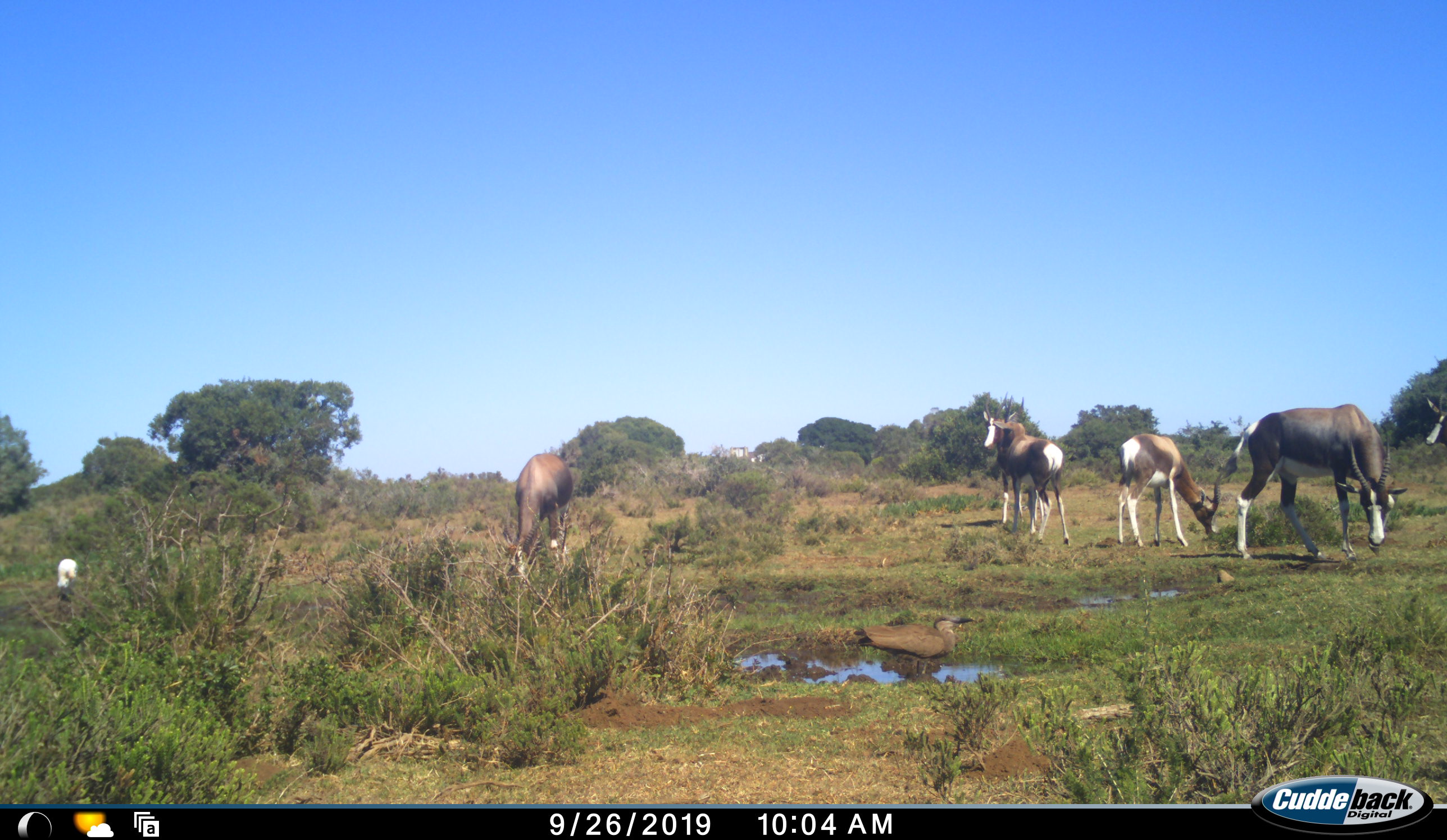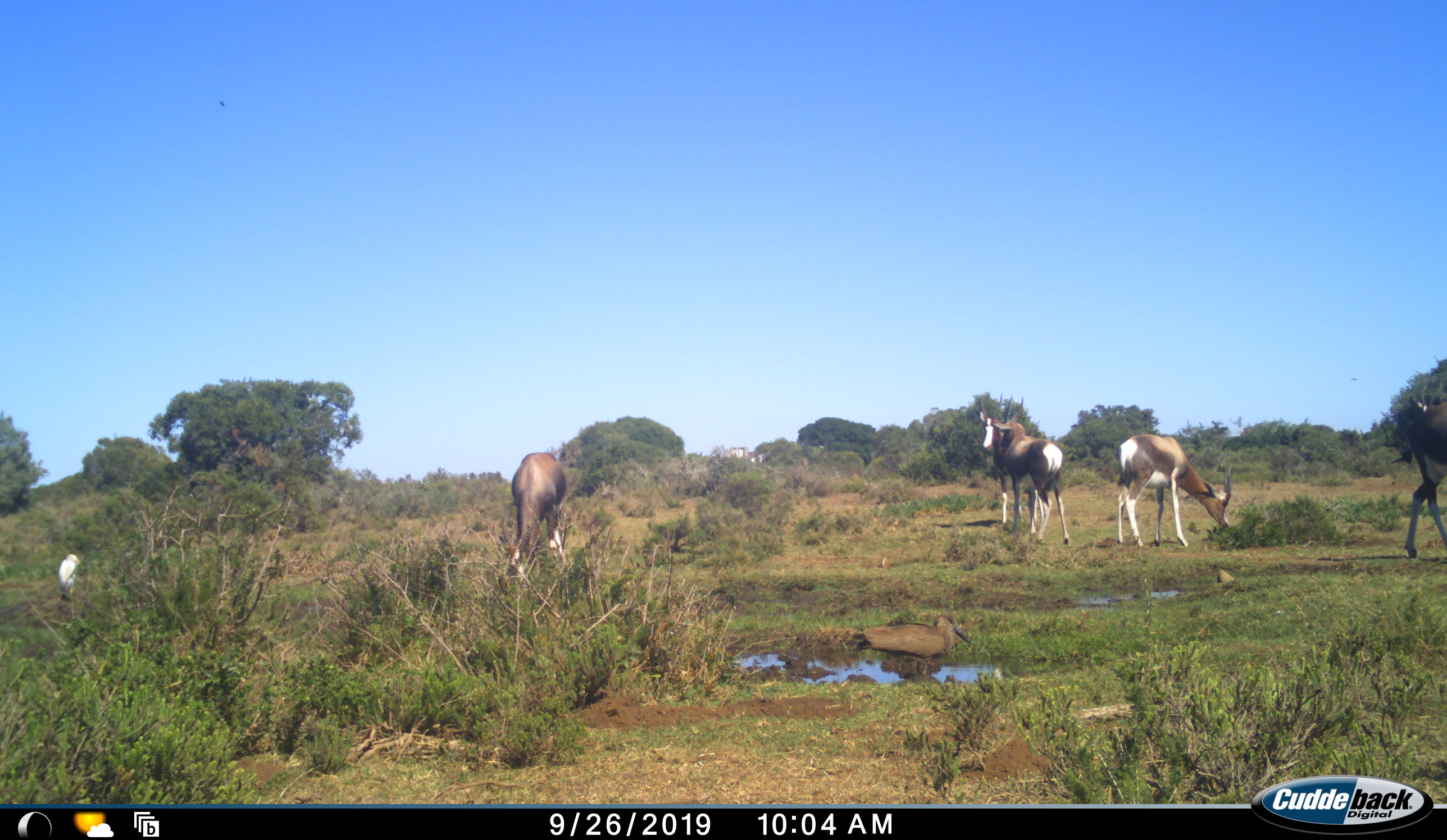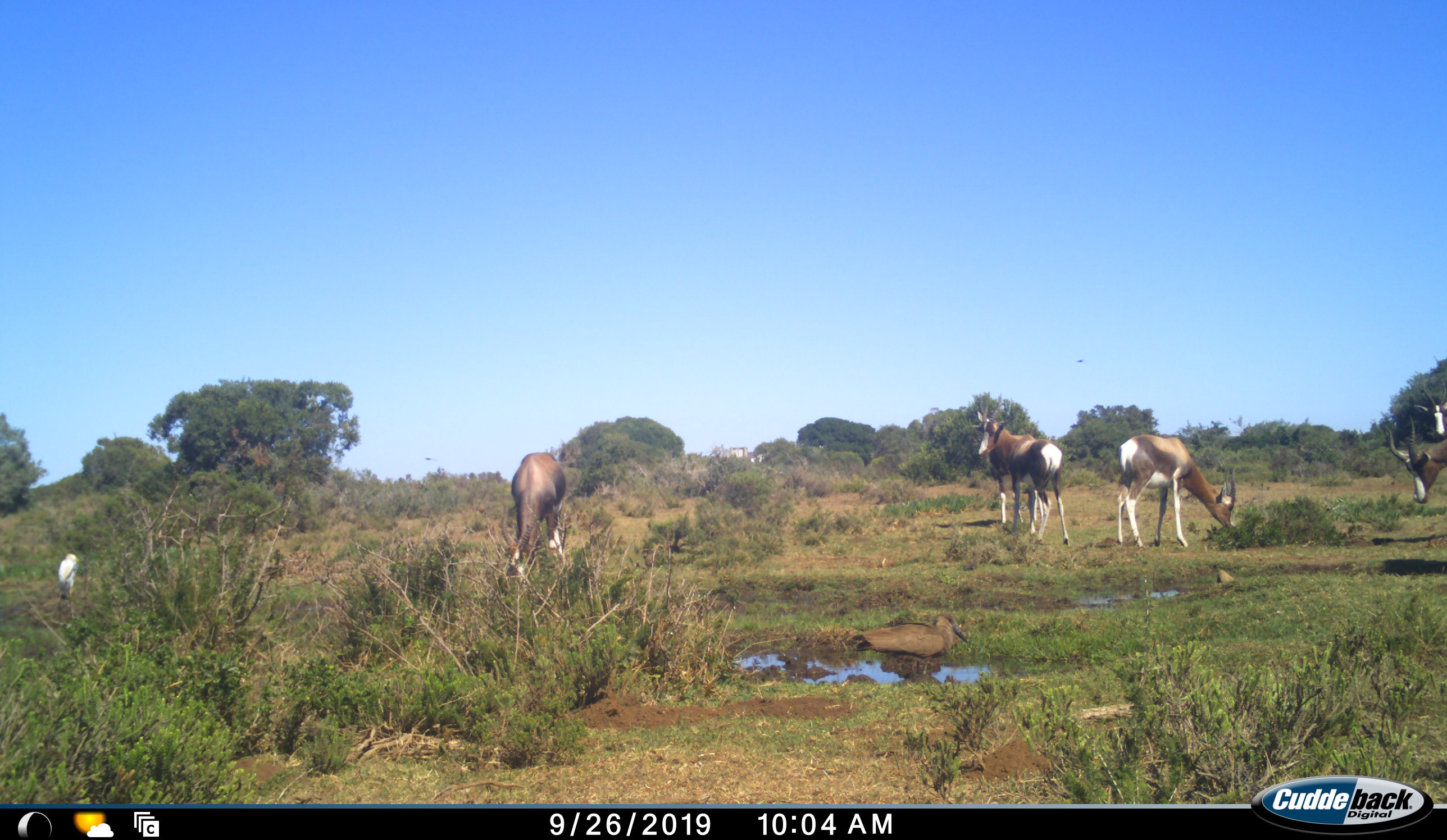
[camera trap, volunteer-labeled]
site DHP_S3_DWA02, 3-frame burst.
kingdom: Animalia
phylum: Chordata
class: Mammalia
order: Artiodactyla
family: Bovidae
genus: Damaliscus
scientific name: Damaliscus pygargus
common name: bontebok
Bontebok (Damaliscus pygargus), count 5. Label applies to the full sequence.